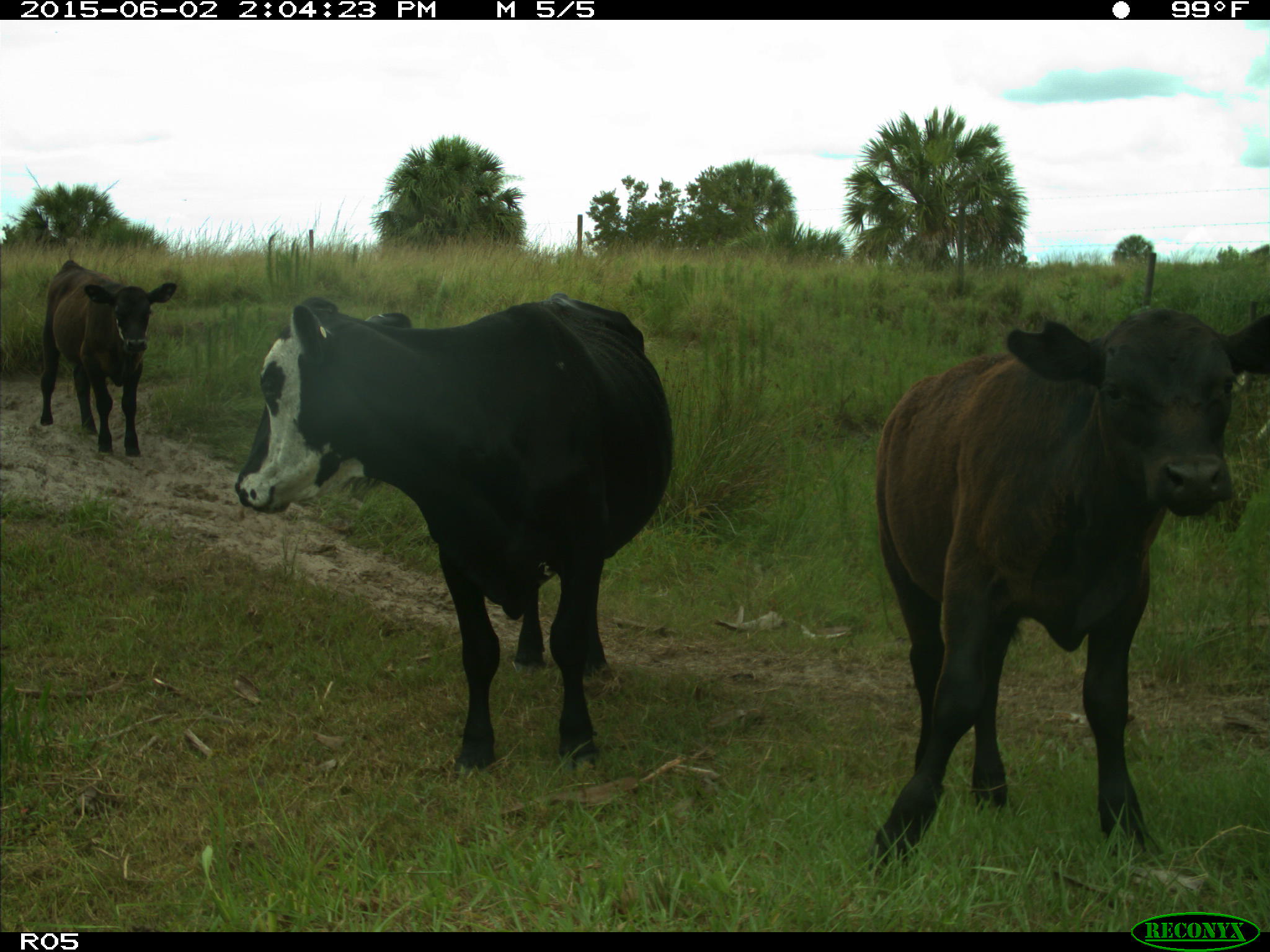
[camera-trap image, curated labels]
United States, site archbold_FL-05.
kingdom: Animalia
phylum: Chordata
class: Mammalia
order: Artiodactyla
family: Bovidae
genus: Bos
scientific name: Bos taurus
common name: domestic cow